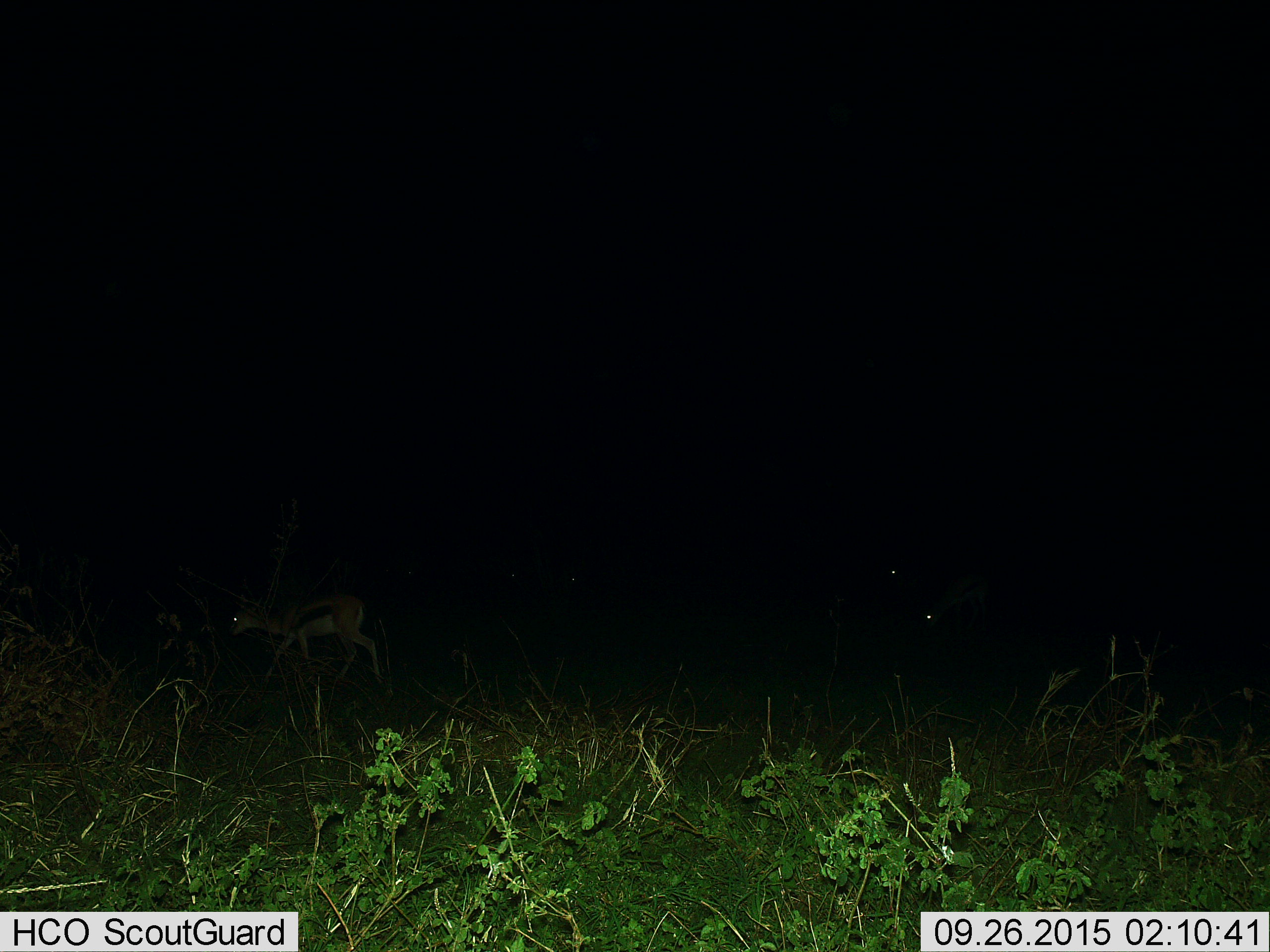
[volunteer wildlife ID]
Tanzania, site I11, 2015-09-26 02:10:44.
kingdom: Animalia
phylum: Chordata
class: Mammalia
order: Artiodactyla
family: Bovidae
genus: Eudorcas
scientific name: Eudorcas thomsonii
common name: thomson's gazelle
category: gazellethomsons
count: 2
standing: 33%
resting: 0%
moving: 67%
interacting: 0%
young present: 0%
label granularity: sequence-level